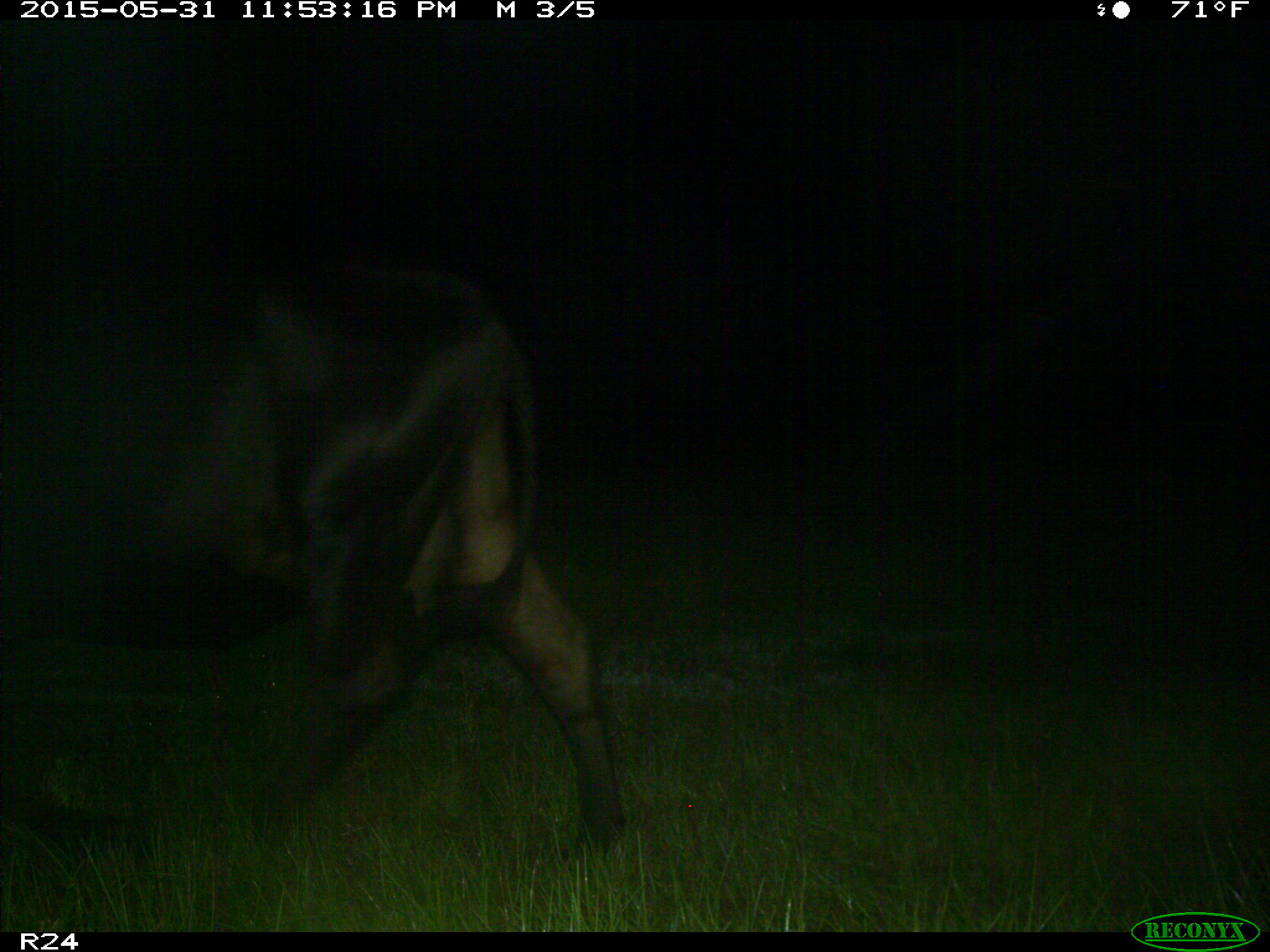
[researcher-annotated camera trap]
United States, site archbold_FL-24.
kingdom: Animalia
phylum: Chordata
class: Mammalia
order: Artiodactyla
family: Bovidae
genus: Bos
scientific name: Bos taurus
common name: domestic cow